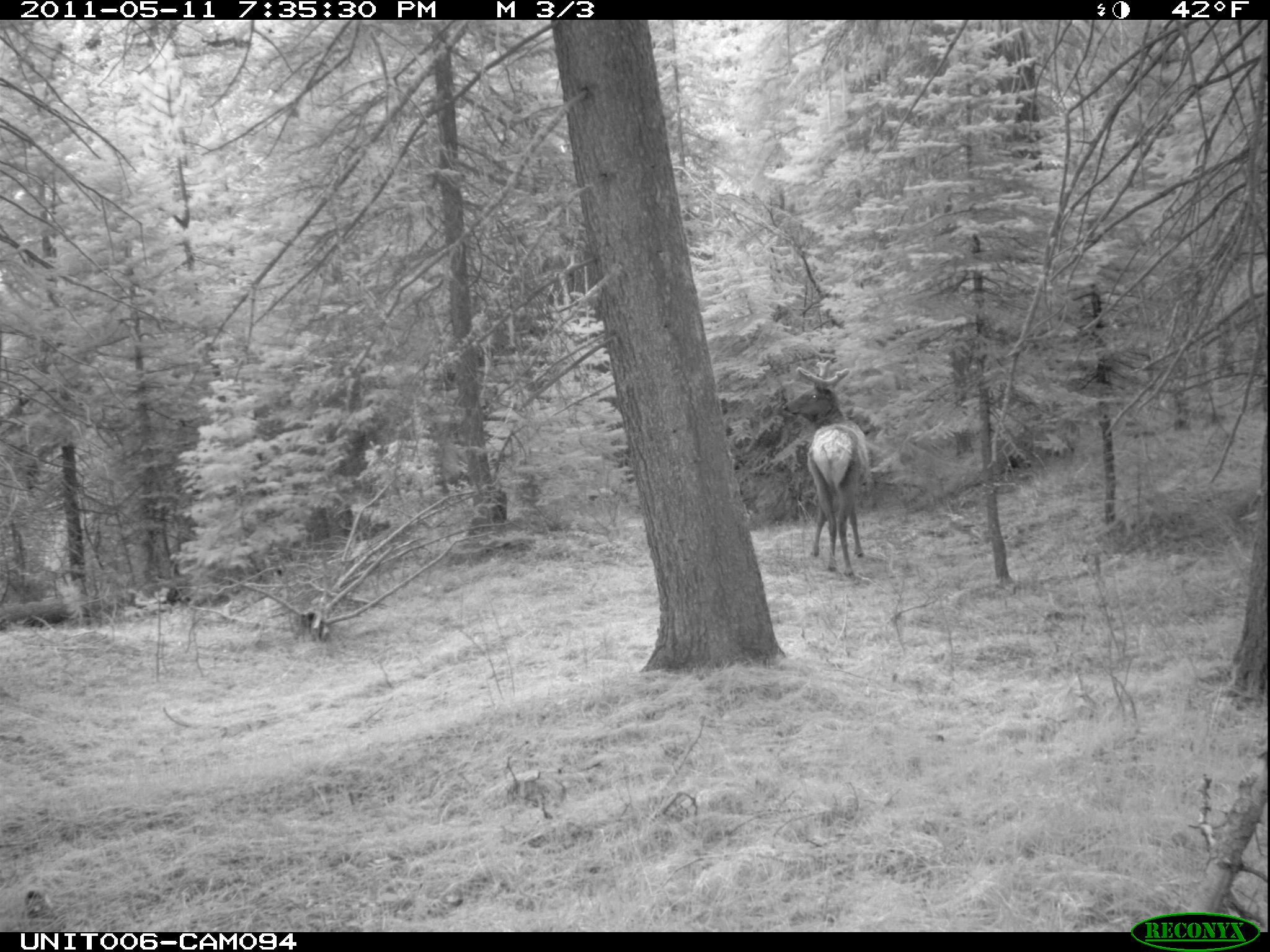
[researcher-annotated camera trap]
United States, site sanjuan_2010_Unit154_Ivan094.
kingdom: Animalia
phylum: Chordata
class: Mammalia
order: Artiodactyla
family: Cervidae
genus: Cervus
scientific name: Cervus elaphus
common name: red deer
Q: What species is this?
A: Cervus elaphus (red deer).